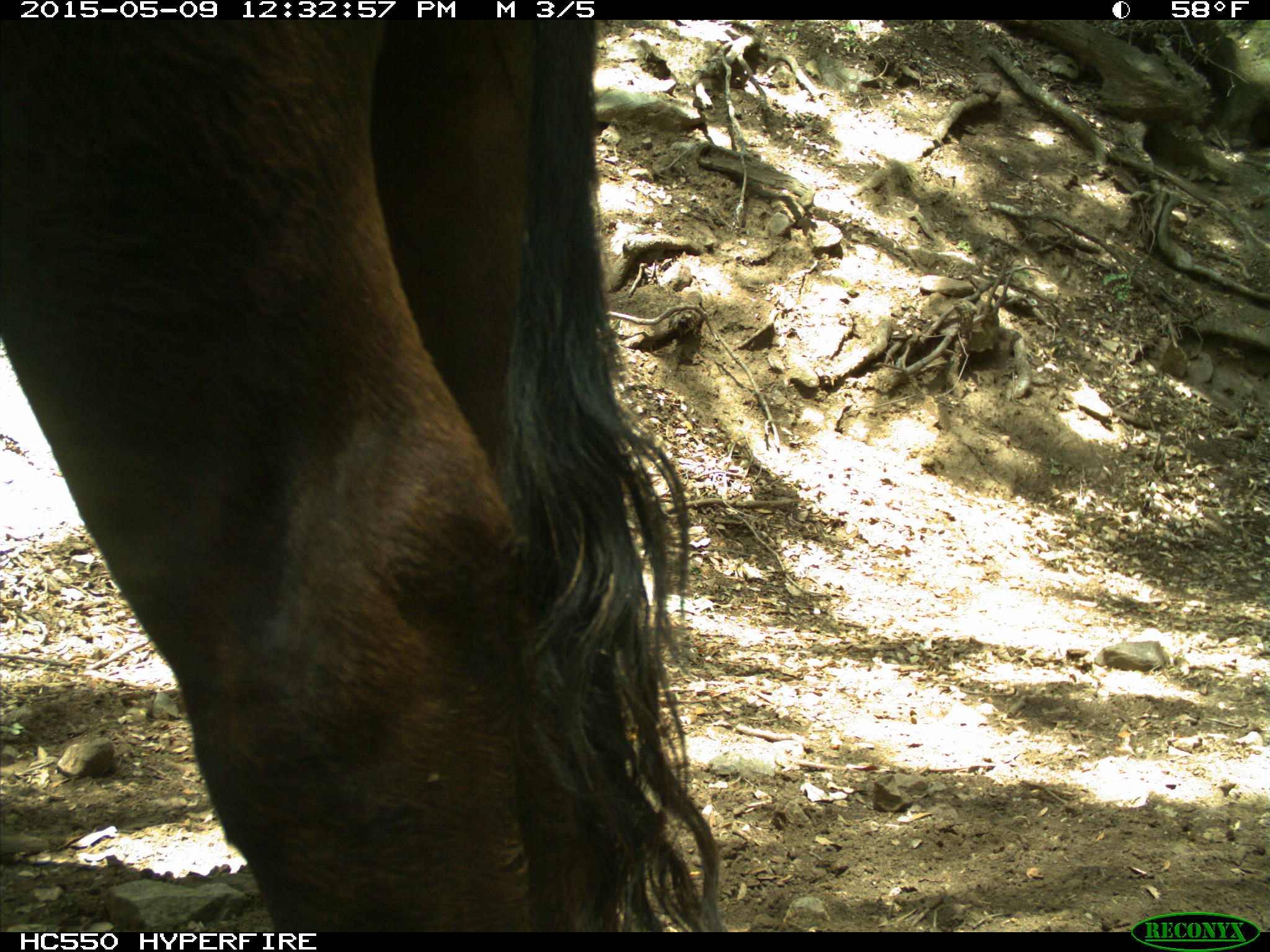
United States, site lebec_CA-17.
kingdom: Animalia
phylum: Chordata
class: Mammalia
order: Artiodactyla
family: Bovidae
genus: Bos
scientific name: Bos taurus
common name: domestic cow